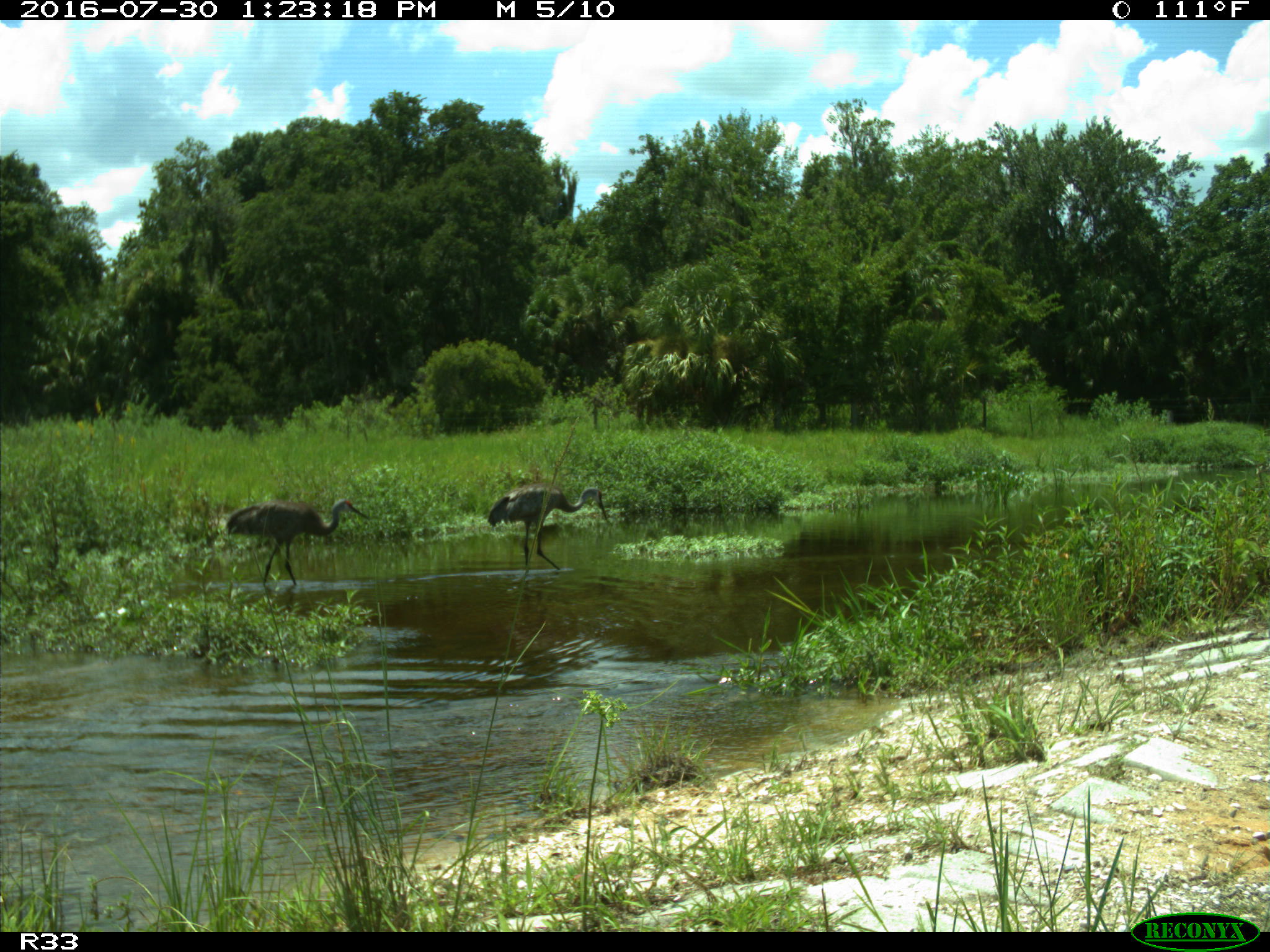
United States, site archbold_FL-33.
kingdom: Animalia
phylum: Chordata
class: Aves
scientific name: Aves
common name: birds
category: unidentified bird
Unidentified bird (birds) (Aves).